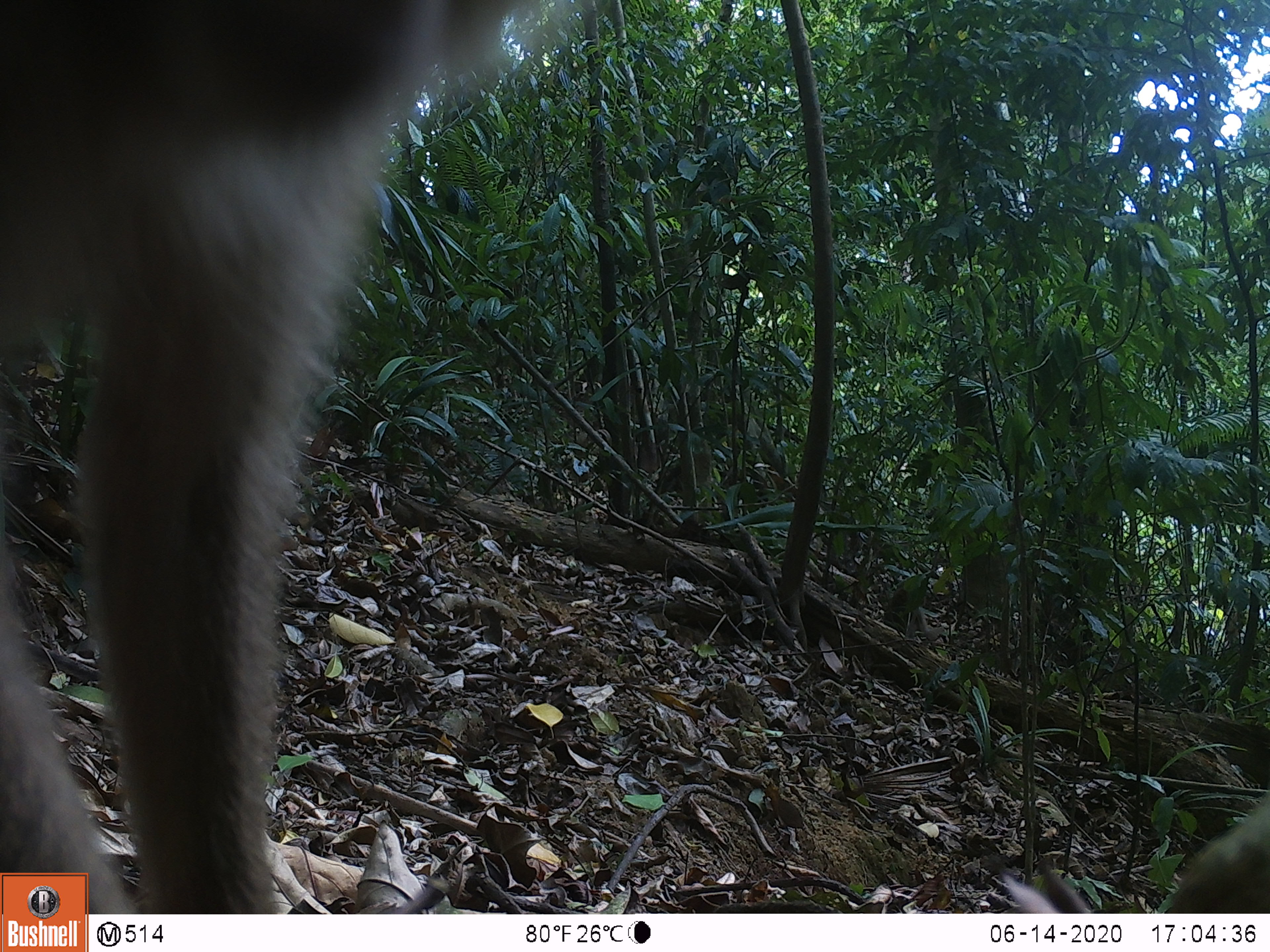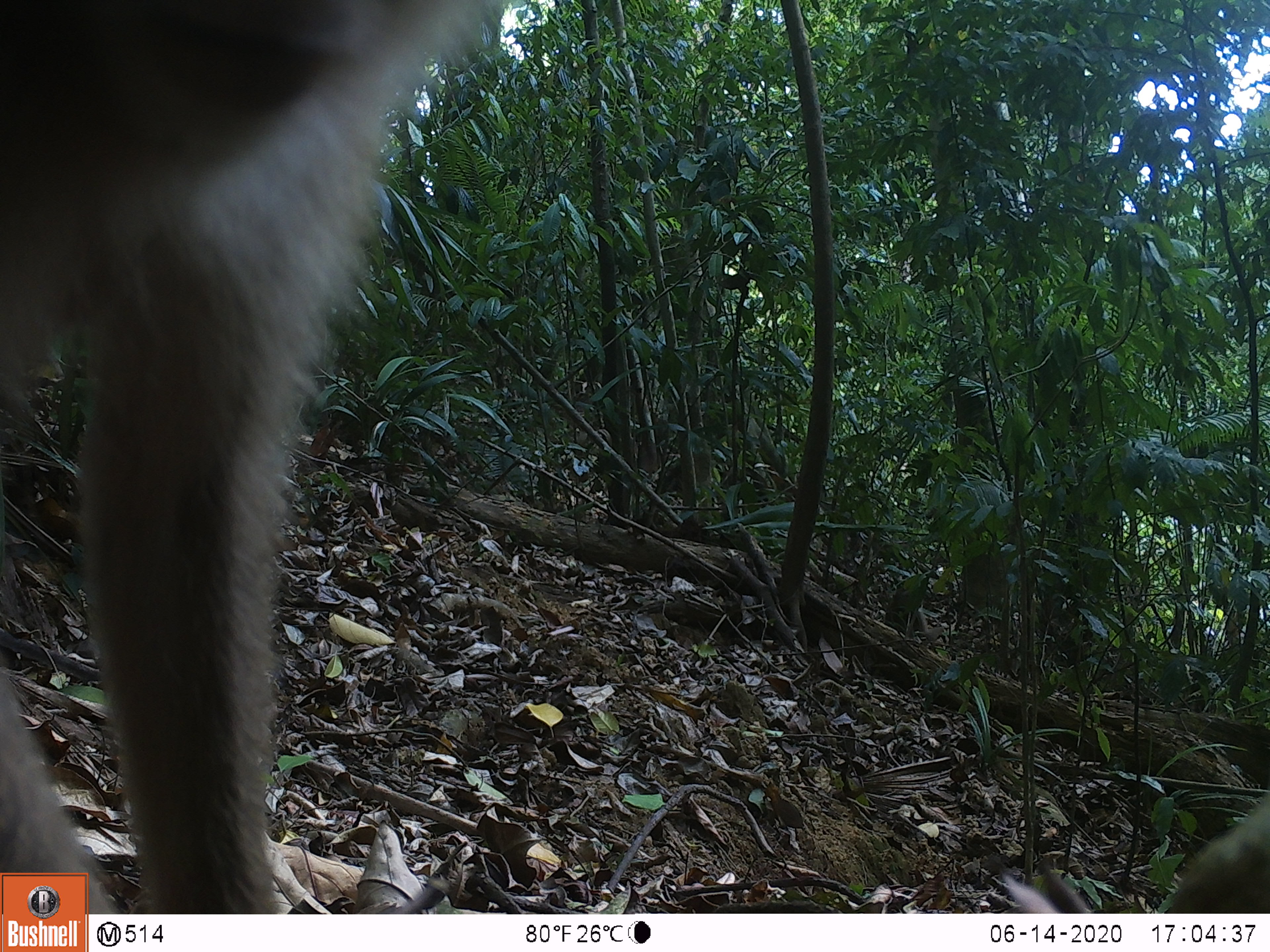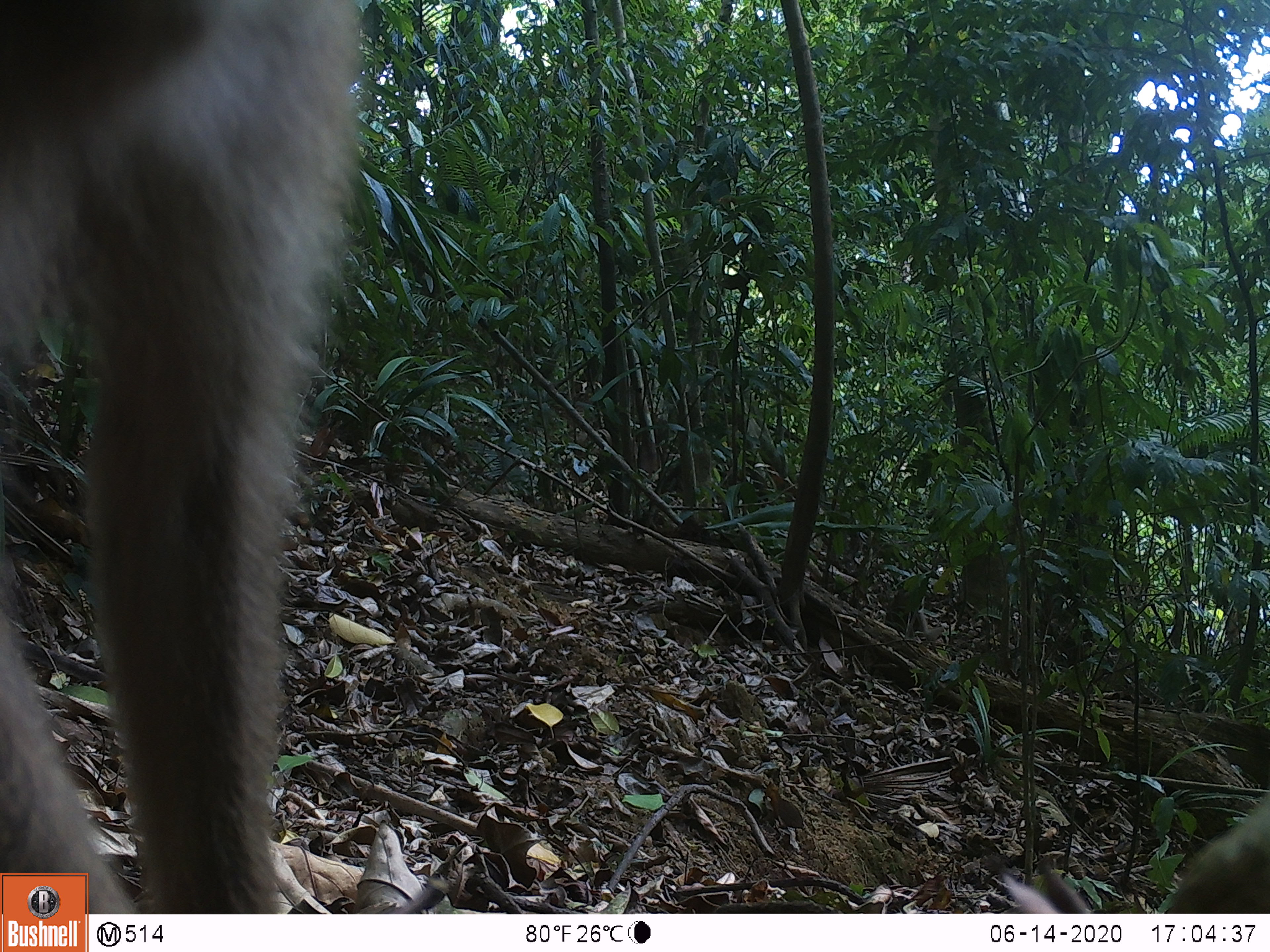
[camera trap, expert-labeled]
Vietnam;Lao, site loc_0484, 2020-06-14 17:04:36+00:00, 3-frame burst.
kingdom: Animalia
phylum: Chordata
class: Mammalia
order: Primates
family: Cercopithecidae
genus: Macaca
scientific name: Macaca nemestrina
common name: pig-tailed macaque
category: pig tailed macaque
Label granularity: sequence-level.